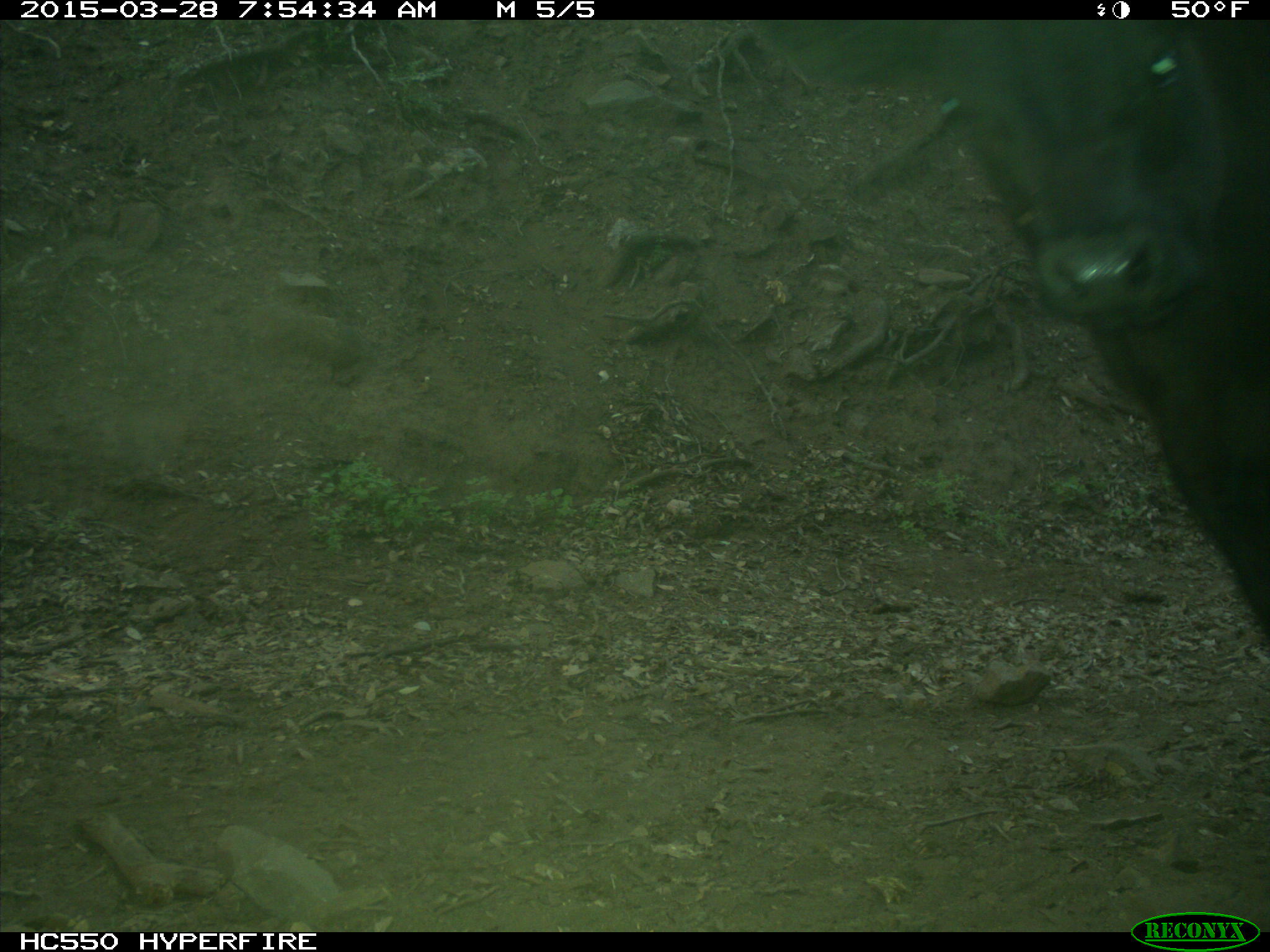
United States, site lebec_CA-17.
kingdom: Animalia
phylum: Chordata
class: Mammalia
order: Artiodactyla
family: Bovidae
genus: Bos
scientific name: Bos taurus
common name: domestic cow